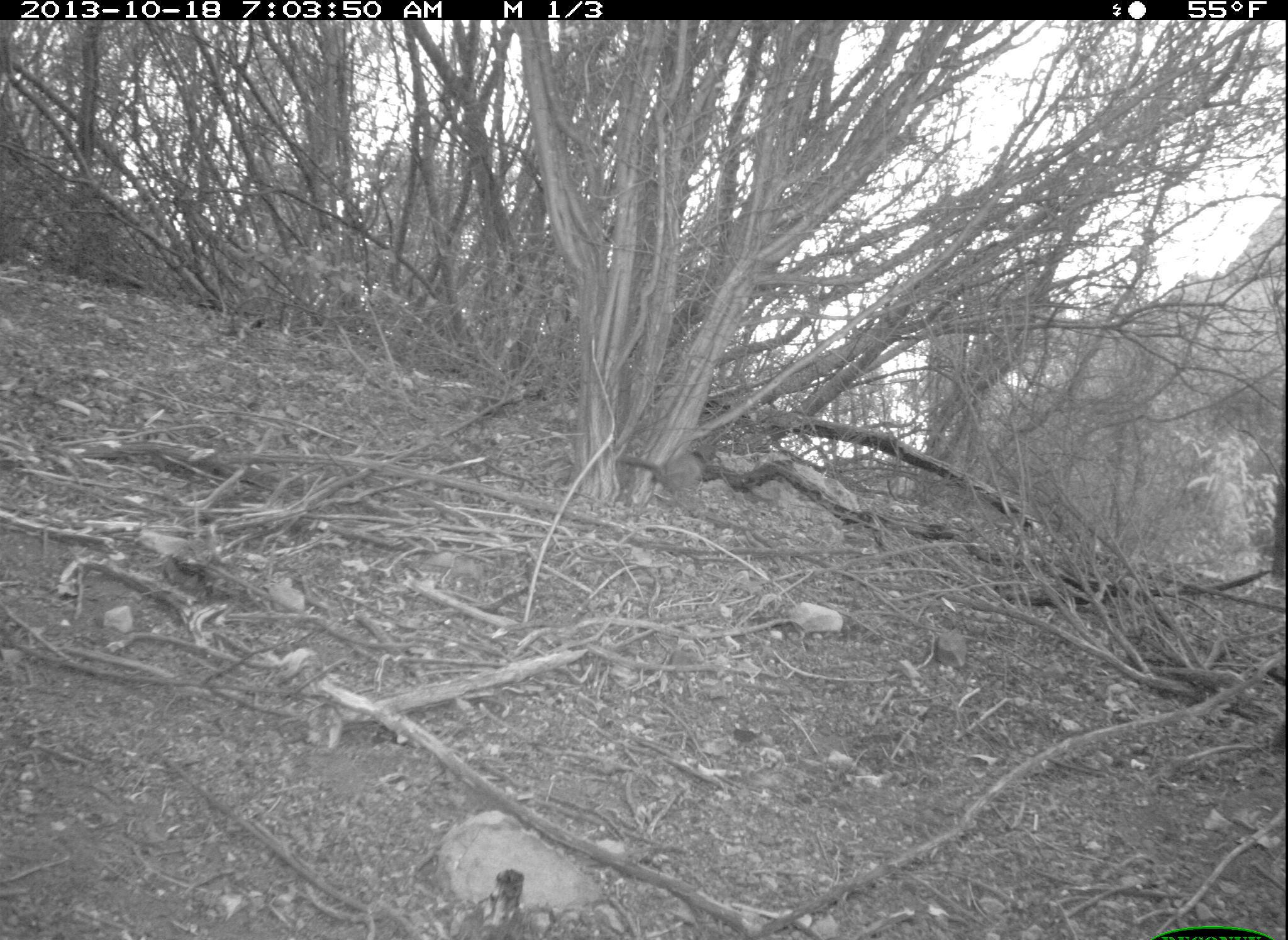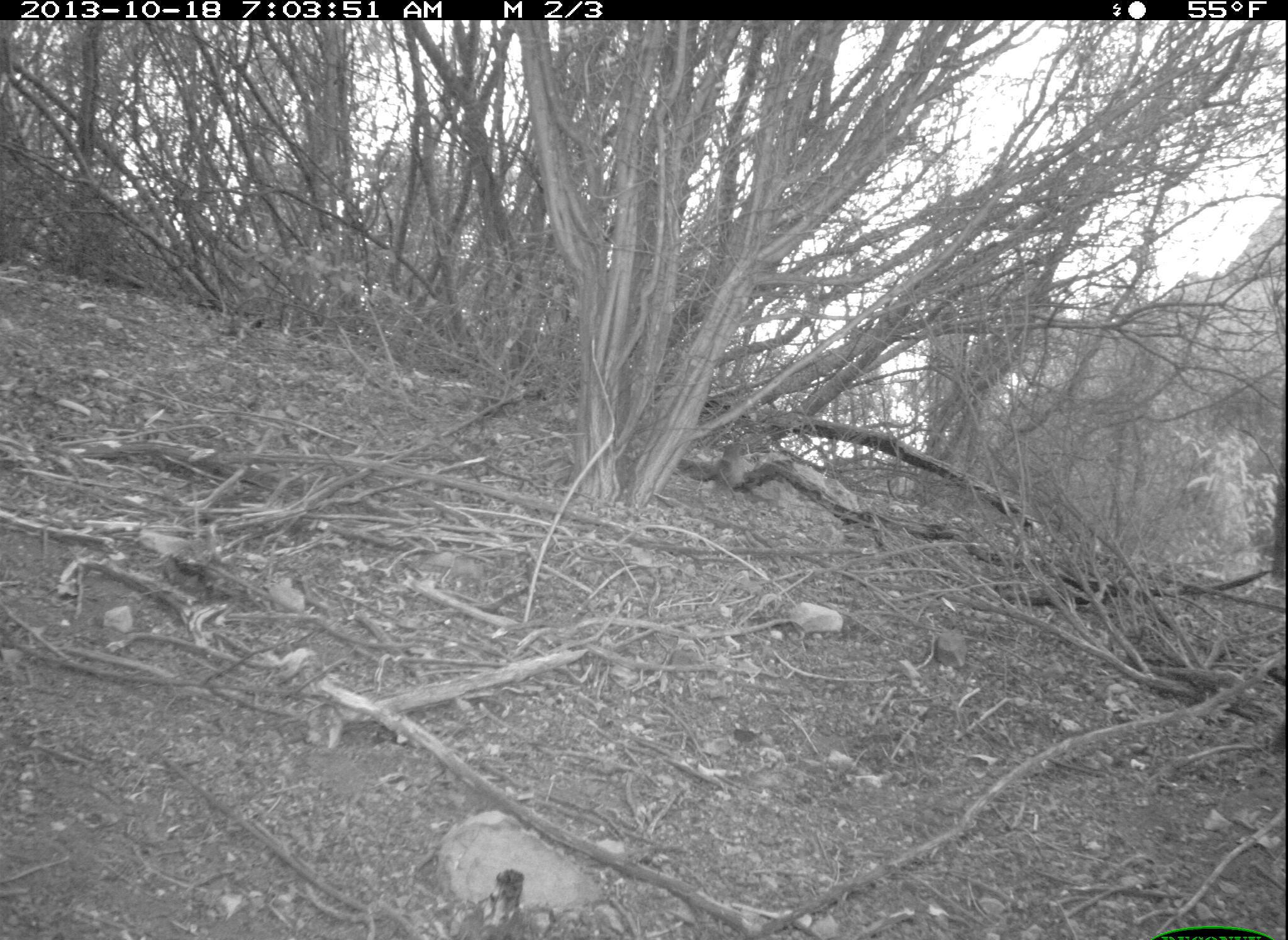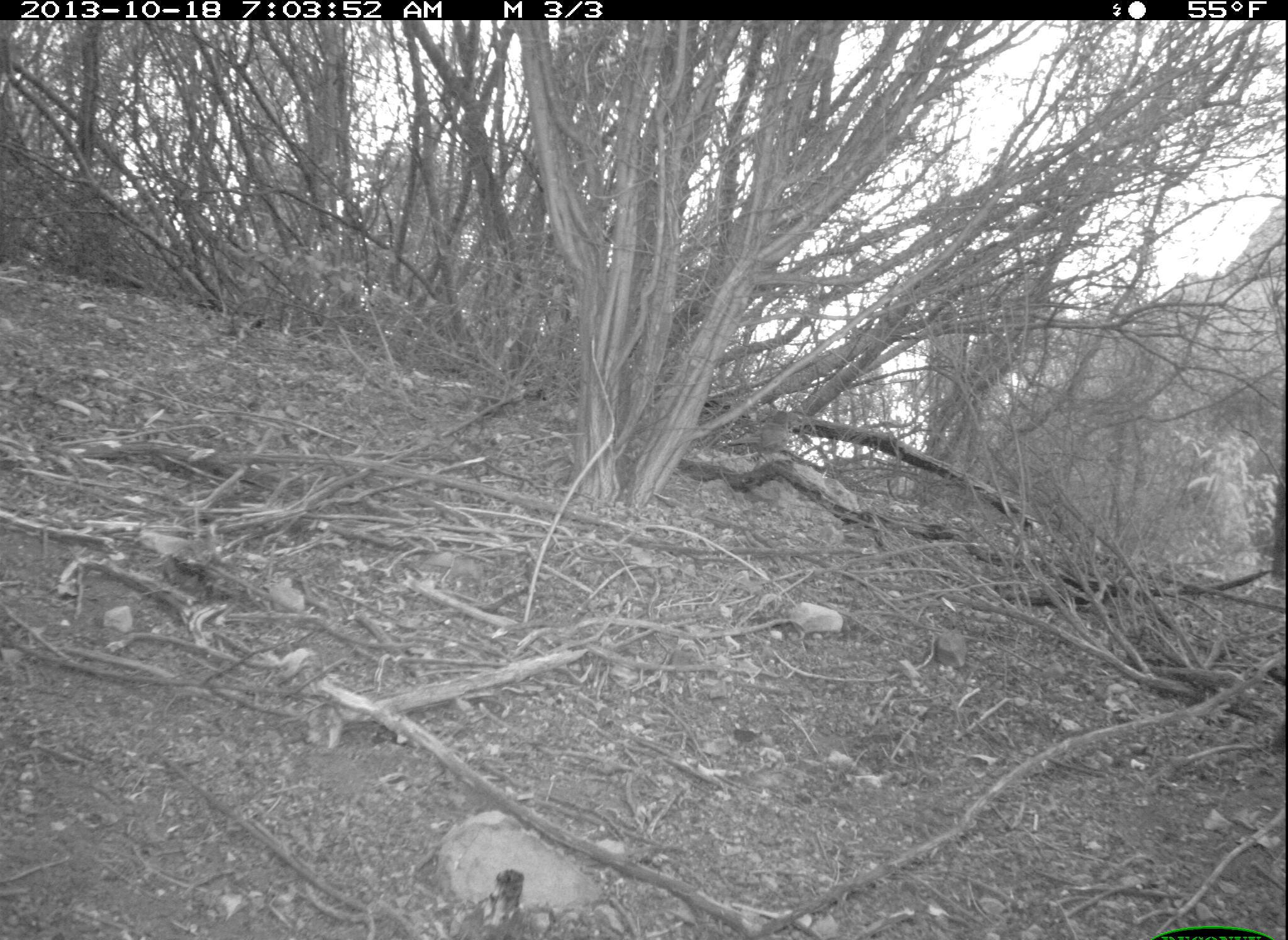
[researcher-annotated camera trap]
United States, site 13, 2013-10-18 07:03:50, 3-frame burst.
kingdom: Animalia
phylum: Chordata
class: Aves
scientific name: Aves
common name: bird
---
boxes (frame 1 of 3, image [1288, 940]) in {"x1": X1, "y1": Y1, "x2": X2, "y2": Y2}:
bird: {"x1": 616, "y1": 443, "x2": 722, "y2": 496}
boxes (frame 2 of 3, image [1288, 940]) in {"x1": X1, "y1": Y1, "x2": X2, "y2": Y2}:
bird: {"x1": 689, "y1": 441, "x2": 749, "y2": 499}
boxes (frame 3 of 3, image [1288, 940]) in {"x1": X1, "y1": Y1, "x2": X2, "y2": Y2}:
bird: {"x1": 719, "y1": 410, "x2": 794, "y2": 455}